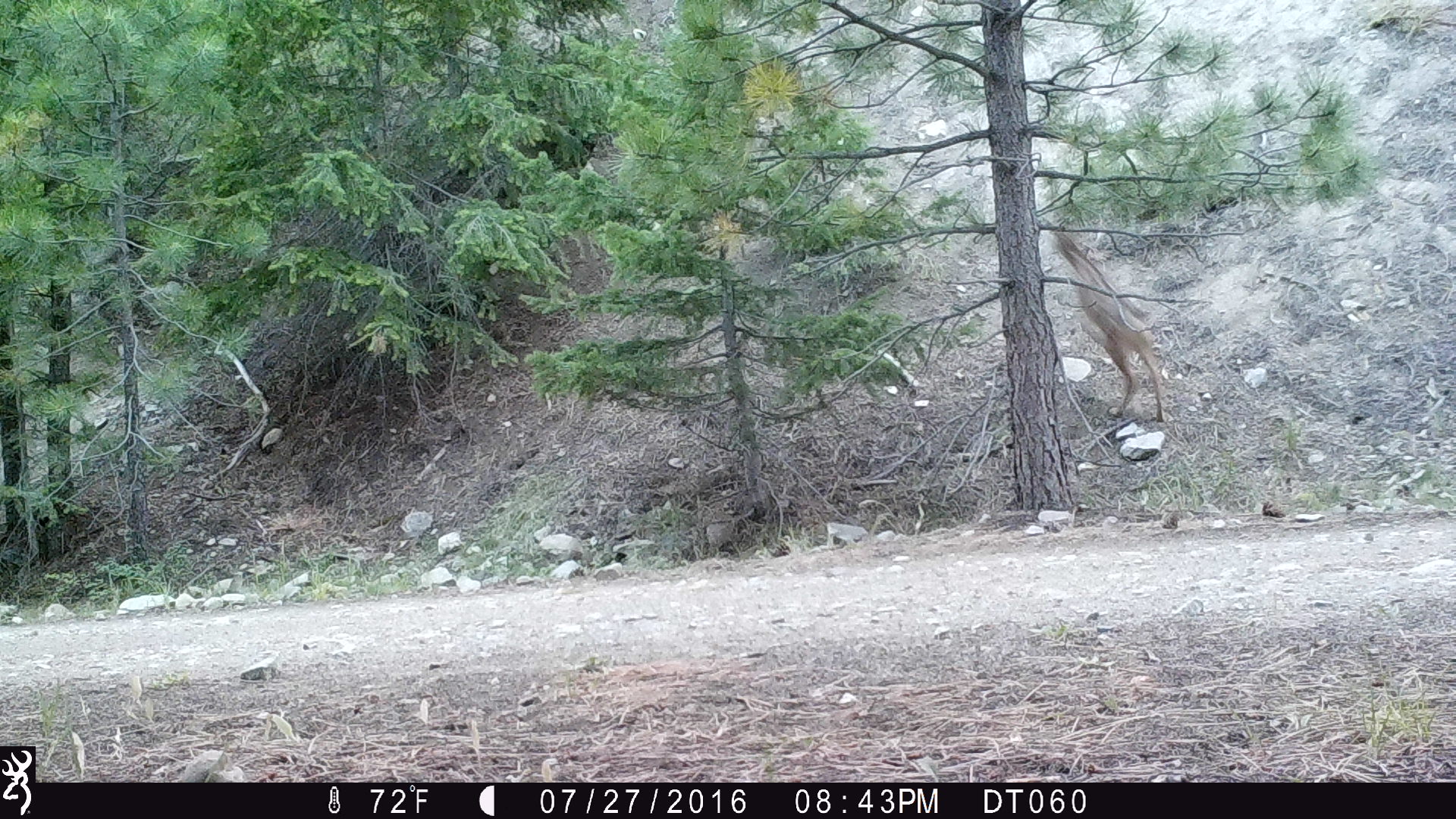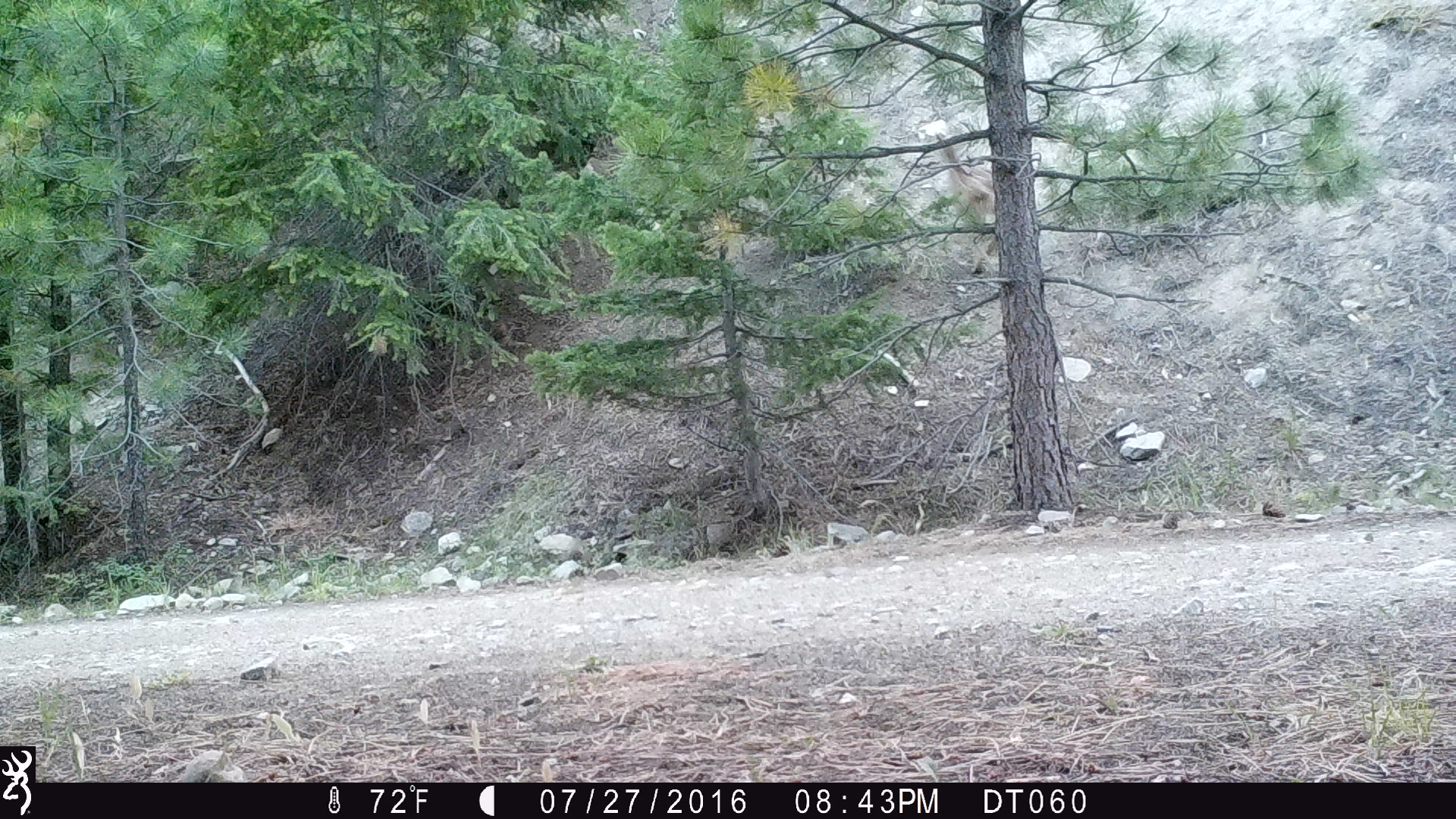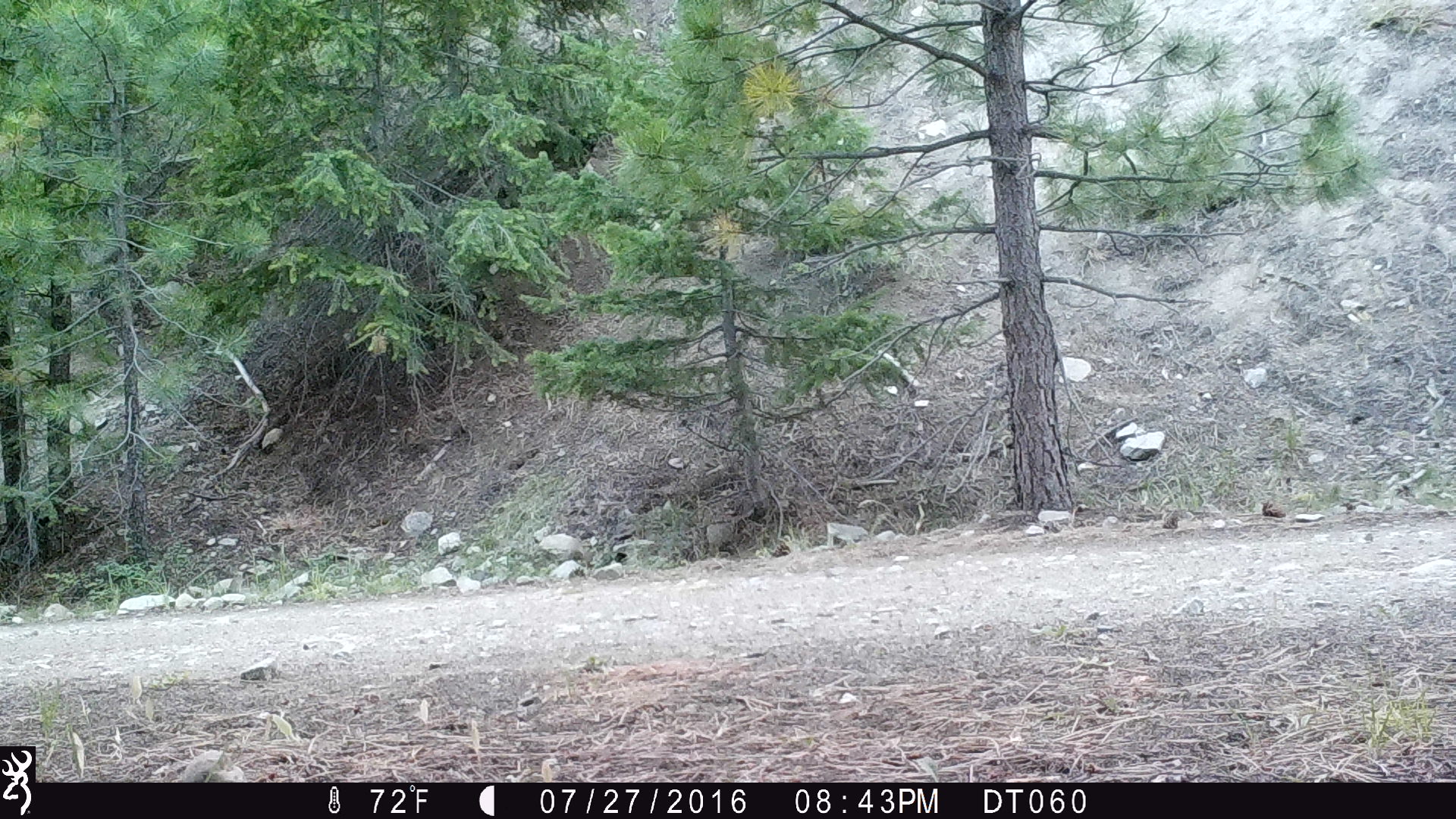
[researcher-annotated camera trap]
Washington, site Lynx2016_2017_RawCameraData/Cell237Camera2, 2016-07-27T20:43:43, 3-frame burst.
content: unidentified animal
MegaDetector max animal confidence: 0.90